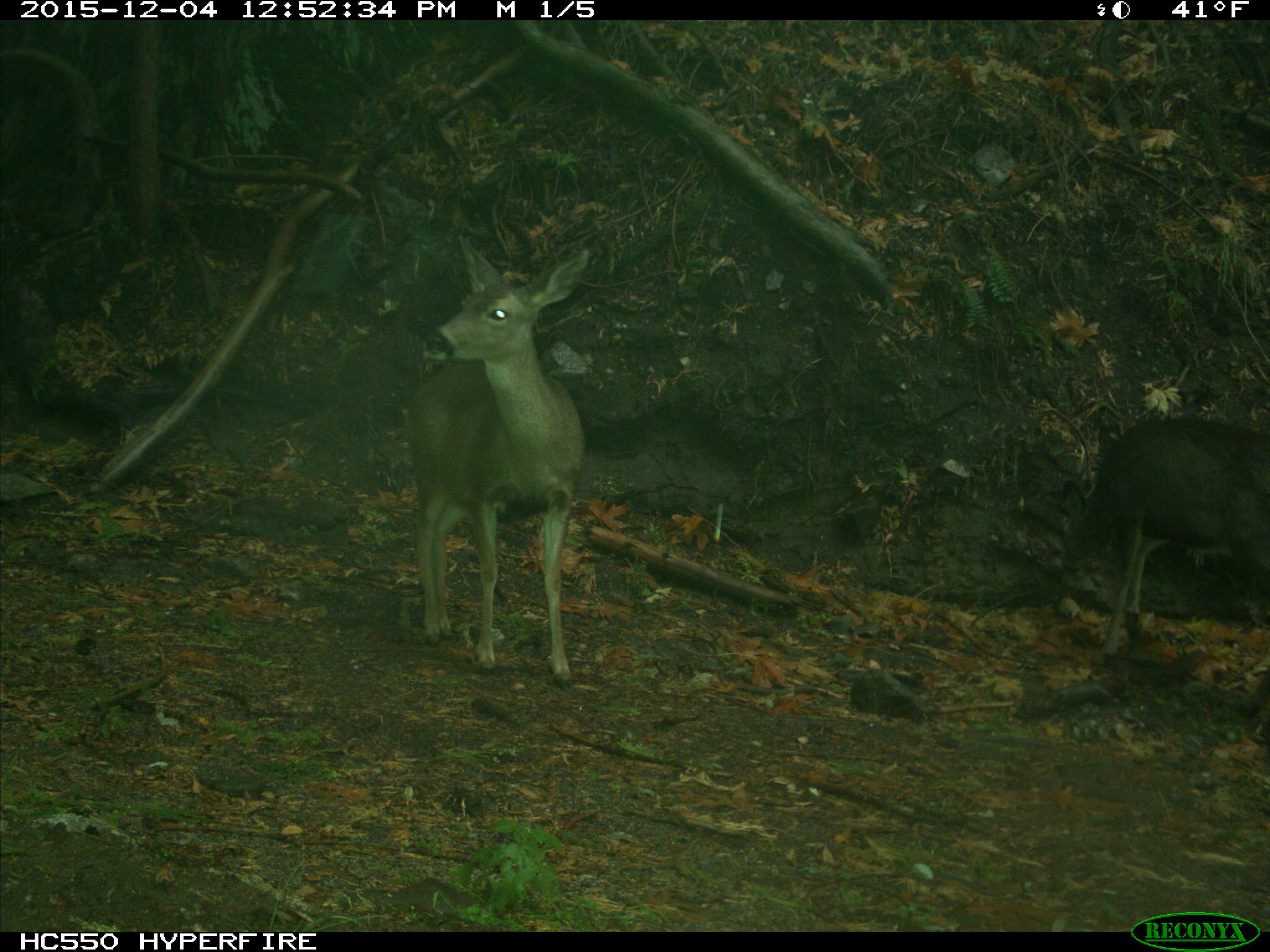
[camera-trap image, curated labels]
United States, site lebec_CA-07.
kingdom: Animalia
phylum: Chordata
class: Mammalia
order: Artiodactyla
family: Cervidae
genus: Odocoileus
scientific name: Odocoileus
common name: deer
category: unidentified deer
Unidentified deer (deer) (Odocoileus).